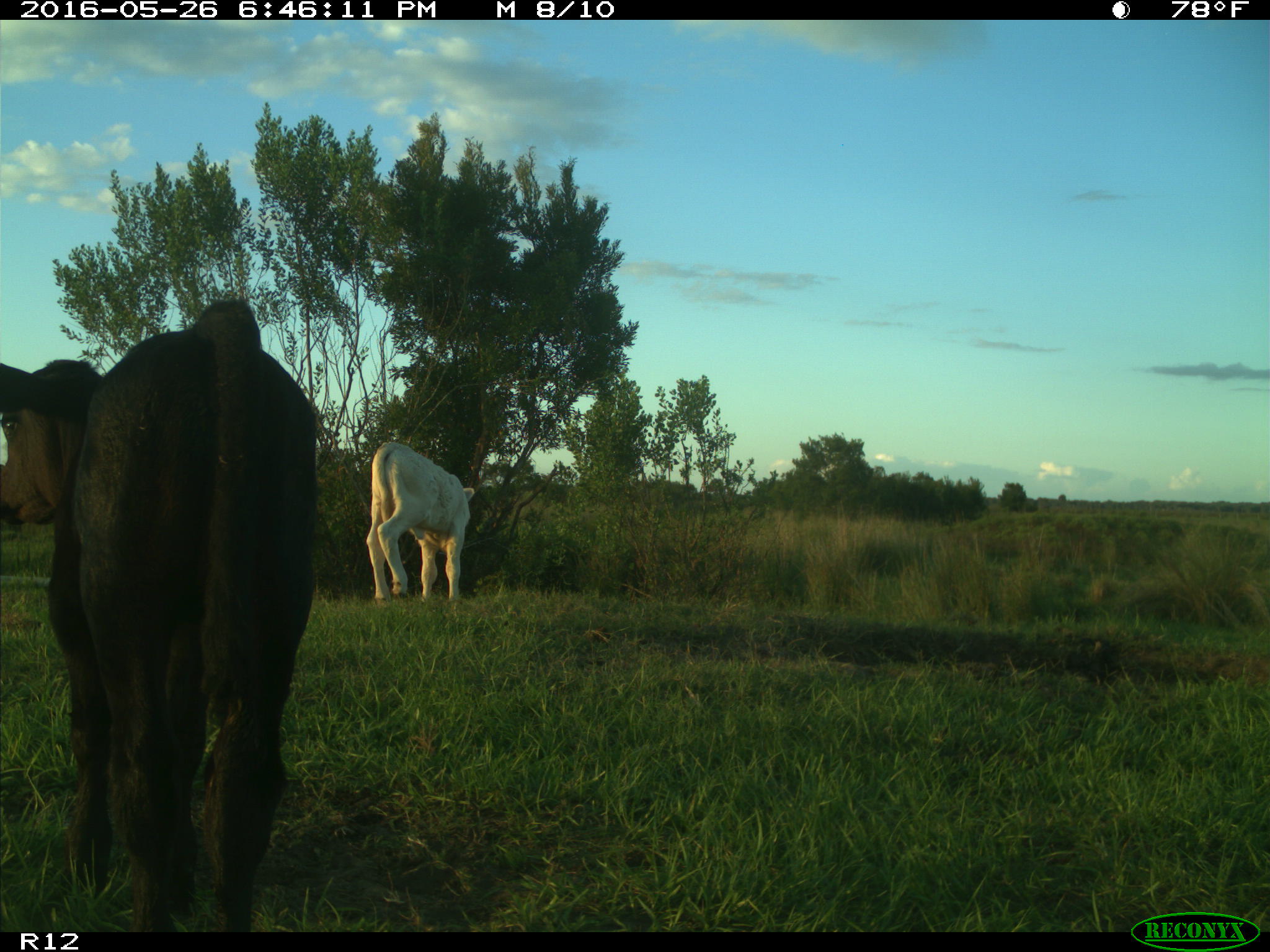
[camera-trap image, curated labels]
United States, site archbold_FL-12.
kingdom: Animalia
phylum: Chordata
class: Mammalia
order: Artiodactyla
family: Bovidae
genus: Bos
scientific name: Bos taurus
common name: domestic cow